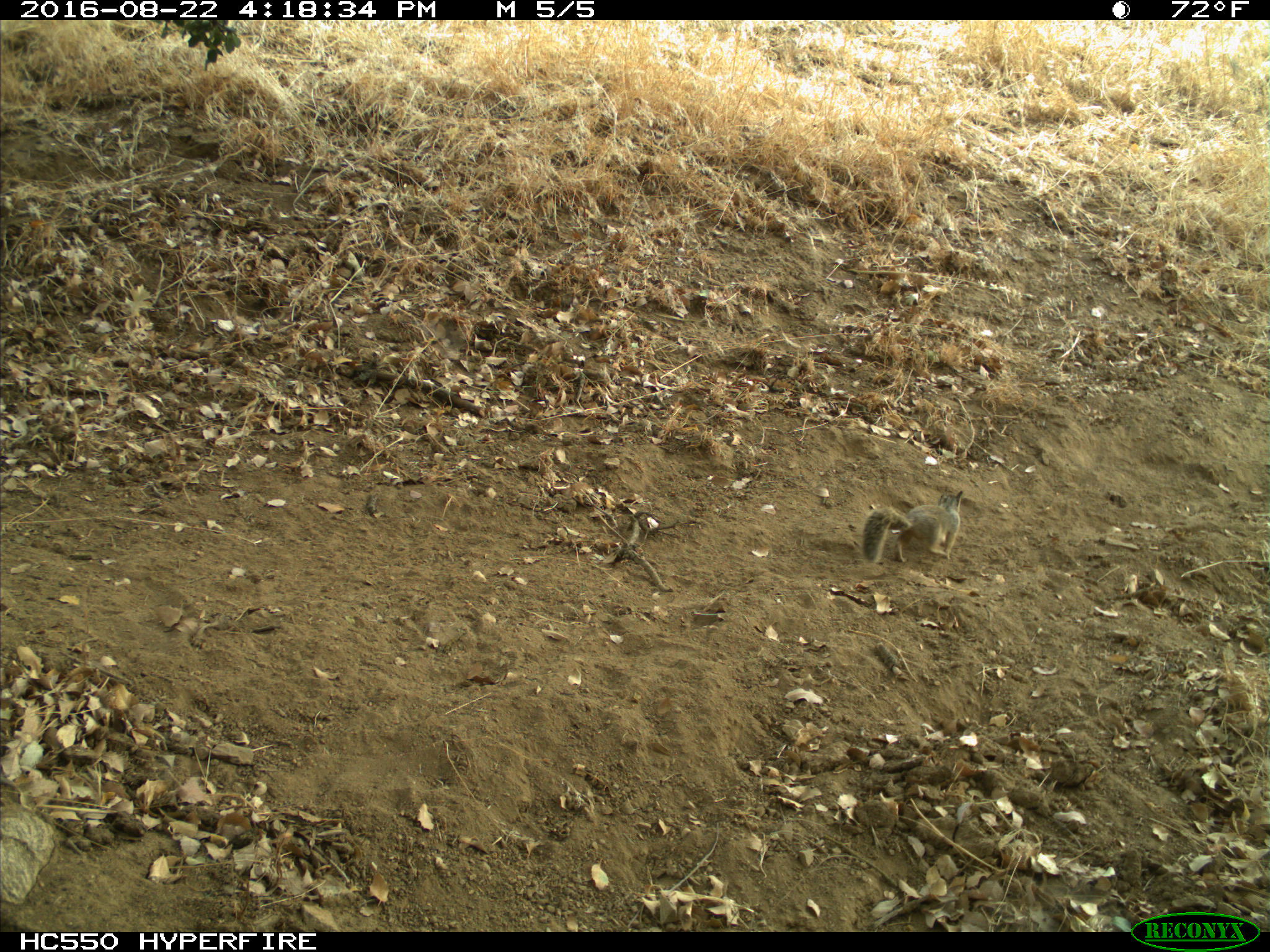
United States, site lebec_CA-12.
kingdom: Animalia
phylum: Chordata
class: Mammalia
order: Rodentia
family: Sciuridae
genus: Otospermophilus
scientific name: Otospermophilus beecheyi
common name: california ground squirrel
Otospermophilus beecheyi (california ground squirrel).